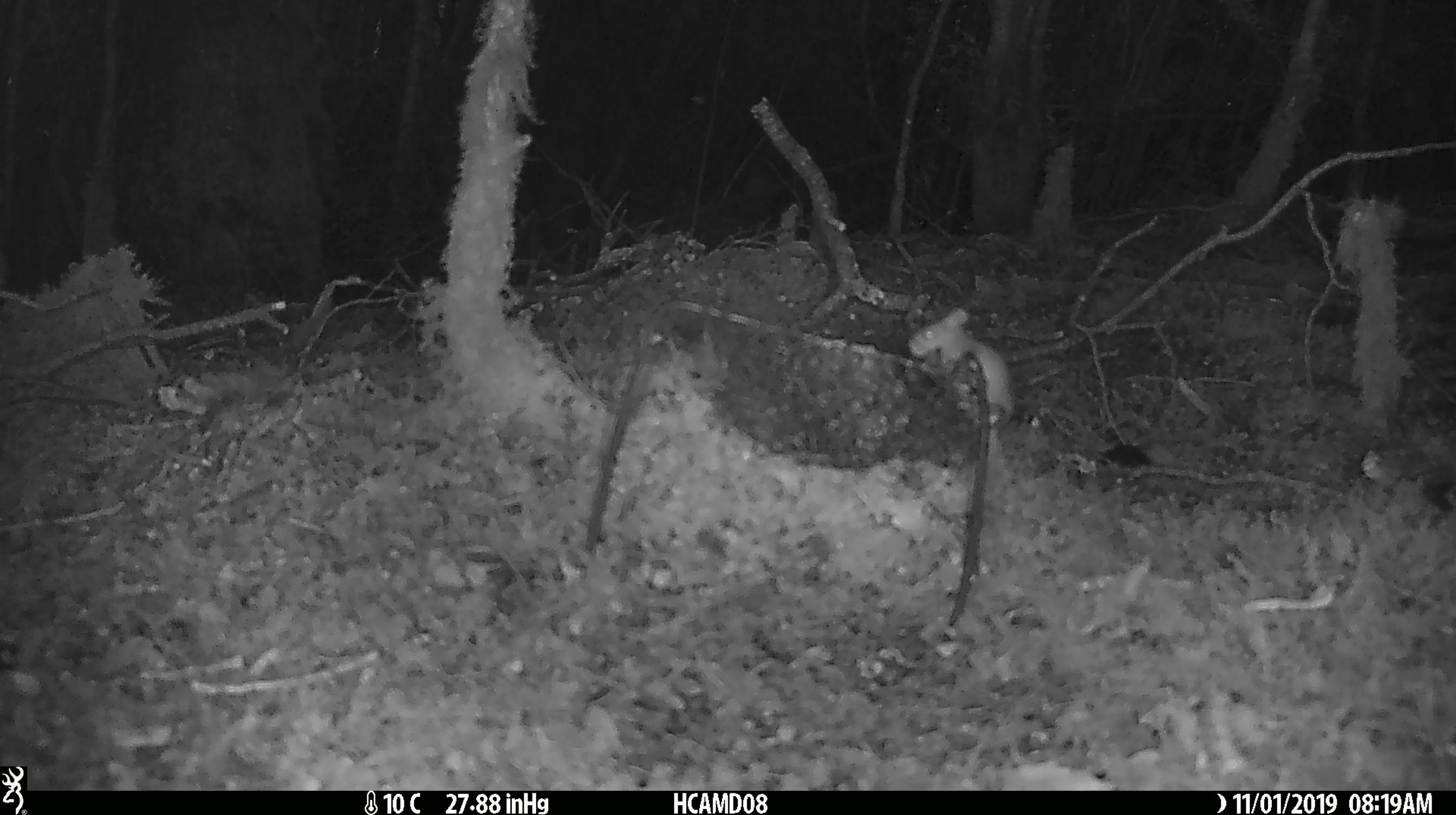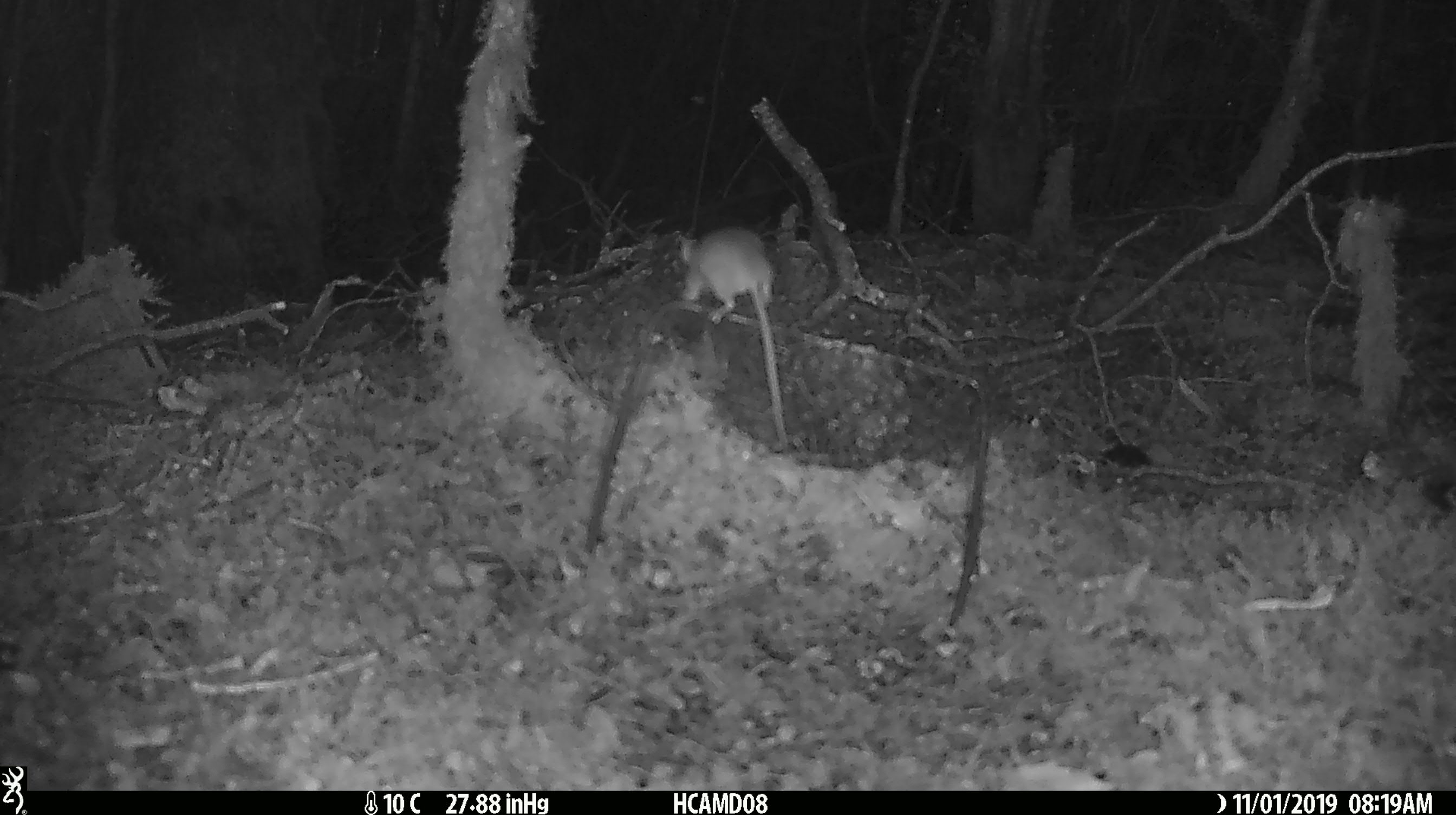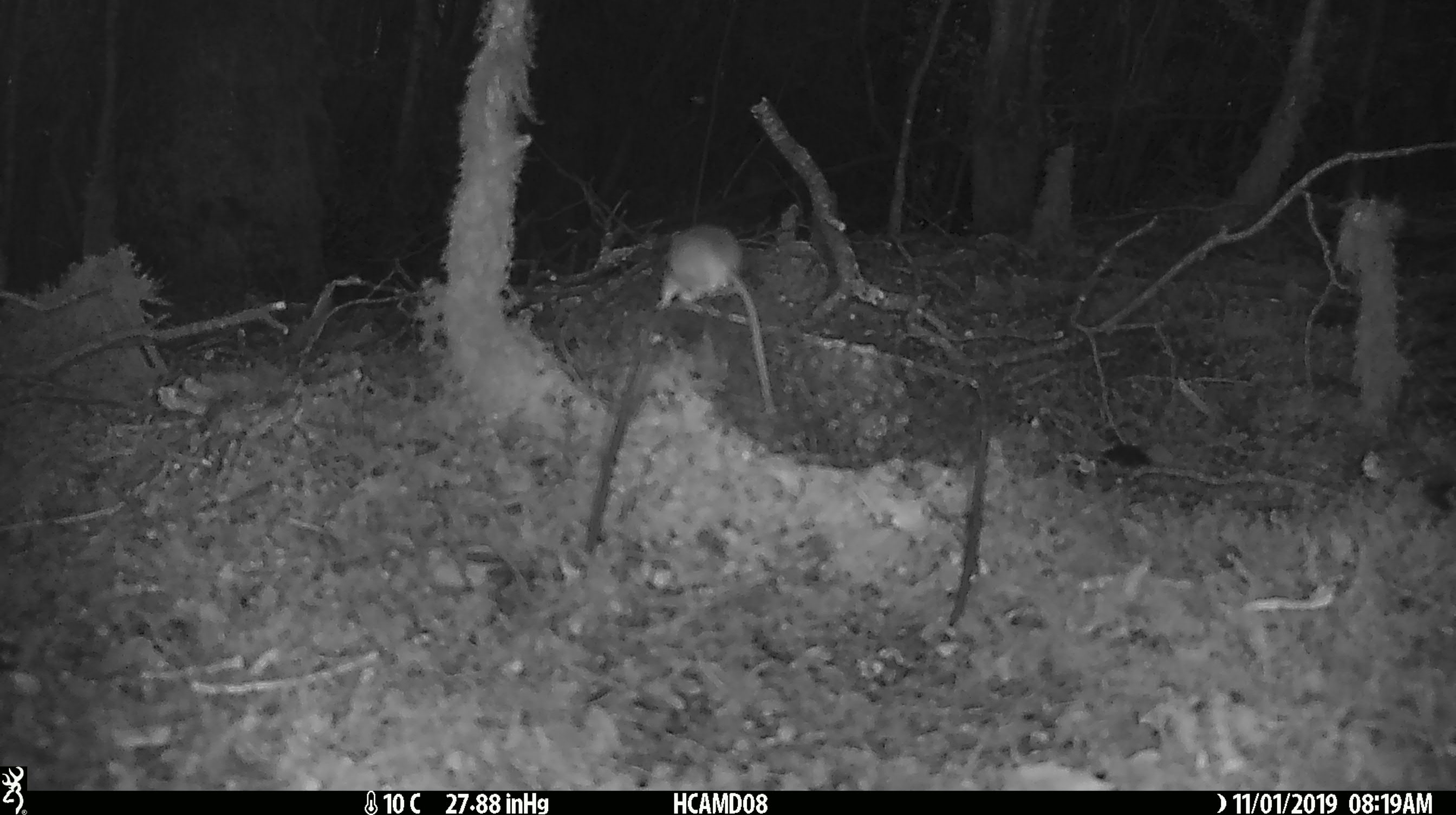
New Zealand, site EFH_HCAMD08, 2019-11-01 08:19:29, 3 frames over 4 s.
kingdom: Animalia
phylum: Chordata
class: Mammalia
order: Rodentia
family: Muridae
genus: Mus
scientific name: Mus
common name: mouse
Mouse (Mus).